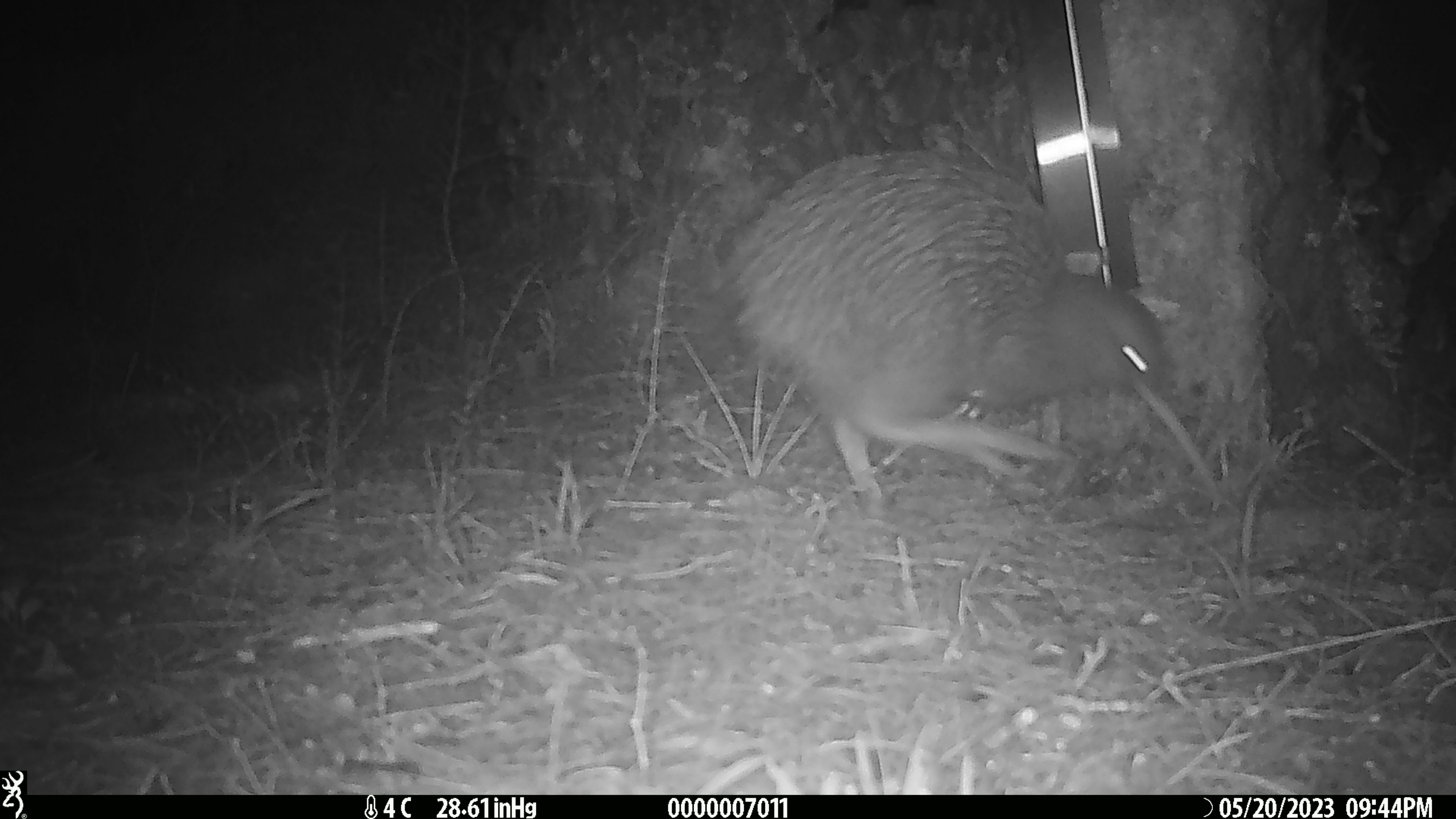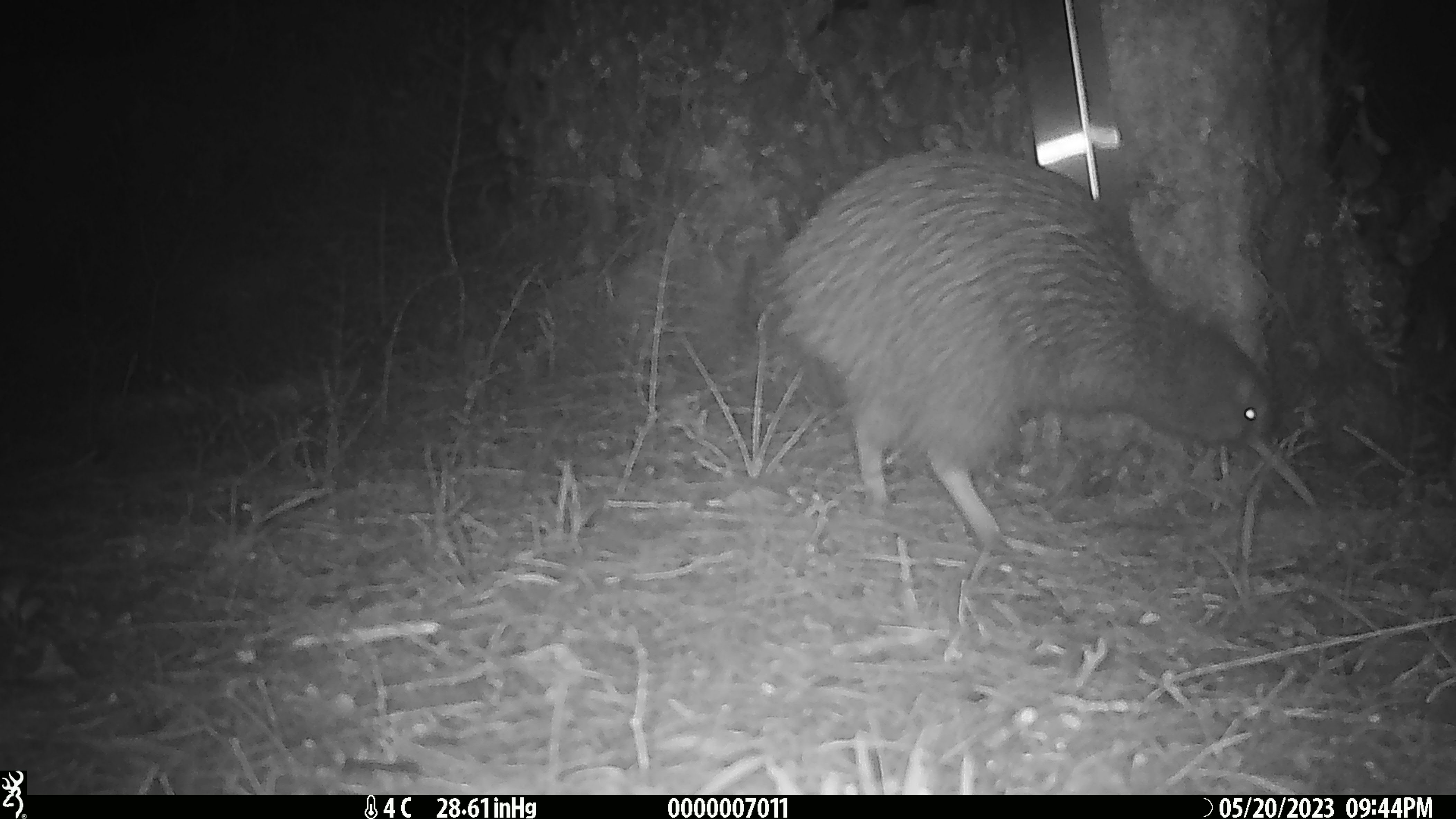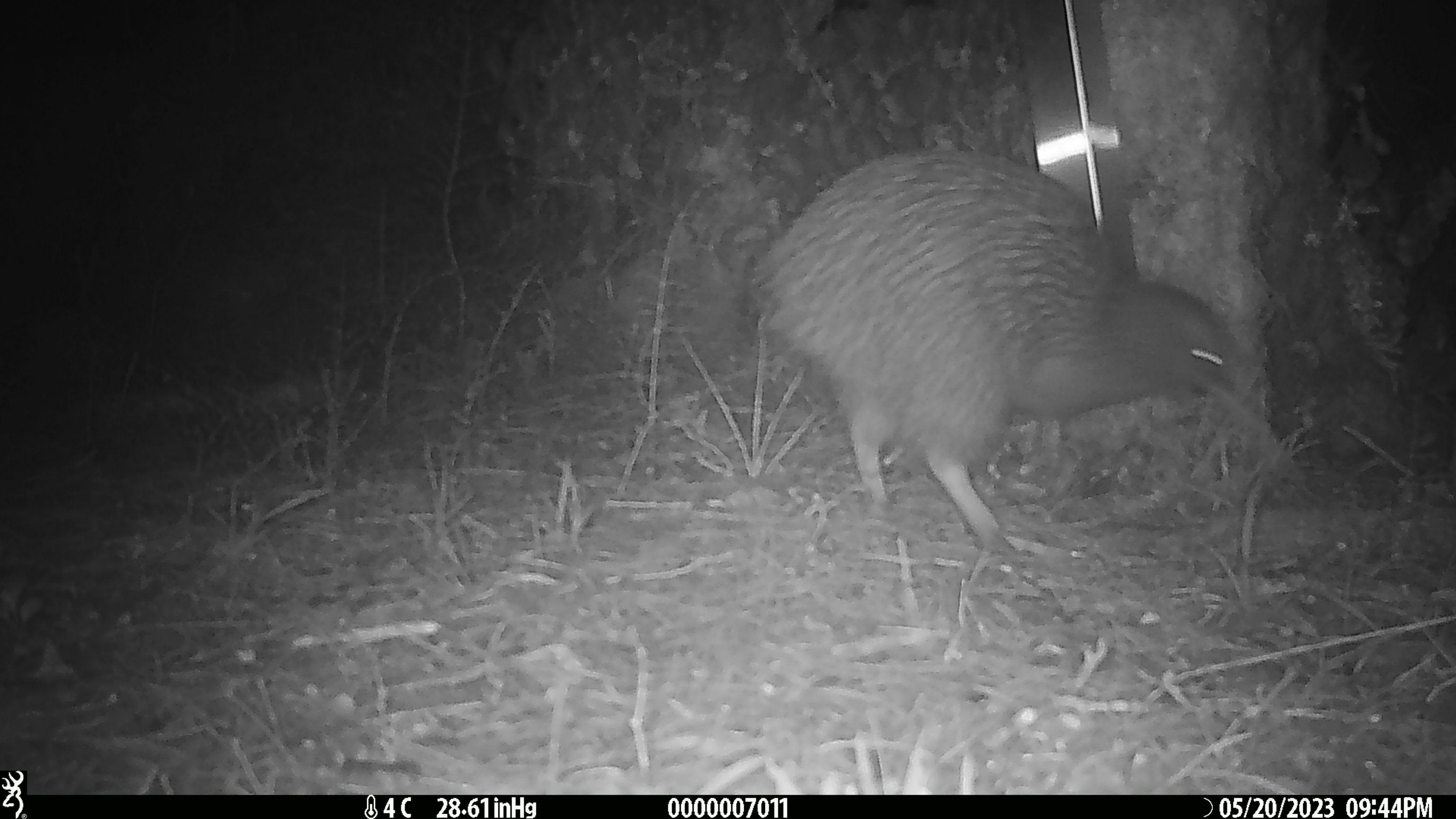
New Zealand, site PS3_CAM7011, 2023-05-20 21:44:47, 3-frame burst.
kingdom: Animalia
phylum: Chordata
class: Aves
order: Apterygiformes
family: Apterygidae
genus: Apteryx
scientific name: Apteryx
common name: kiwi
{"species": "kiwi (Apteryx)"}